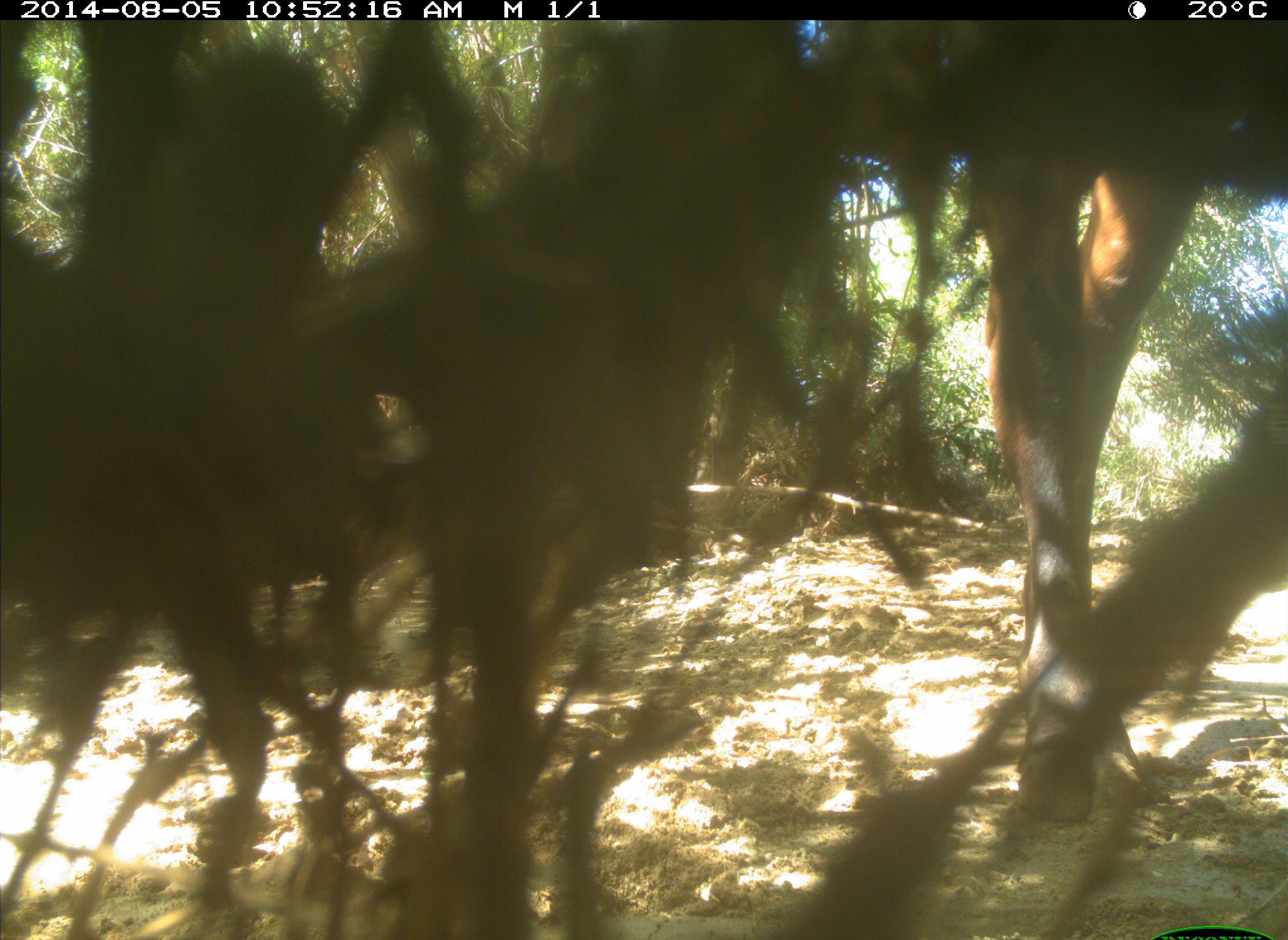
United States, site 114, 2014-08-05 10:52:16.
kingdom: Animalia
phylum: Chordata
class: Mammalia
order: Artiodactyla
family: Bovidae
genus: Bos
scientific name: Bos taurus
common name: cow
Cow (Bos taurus).